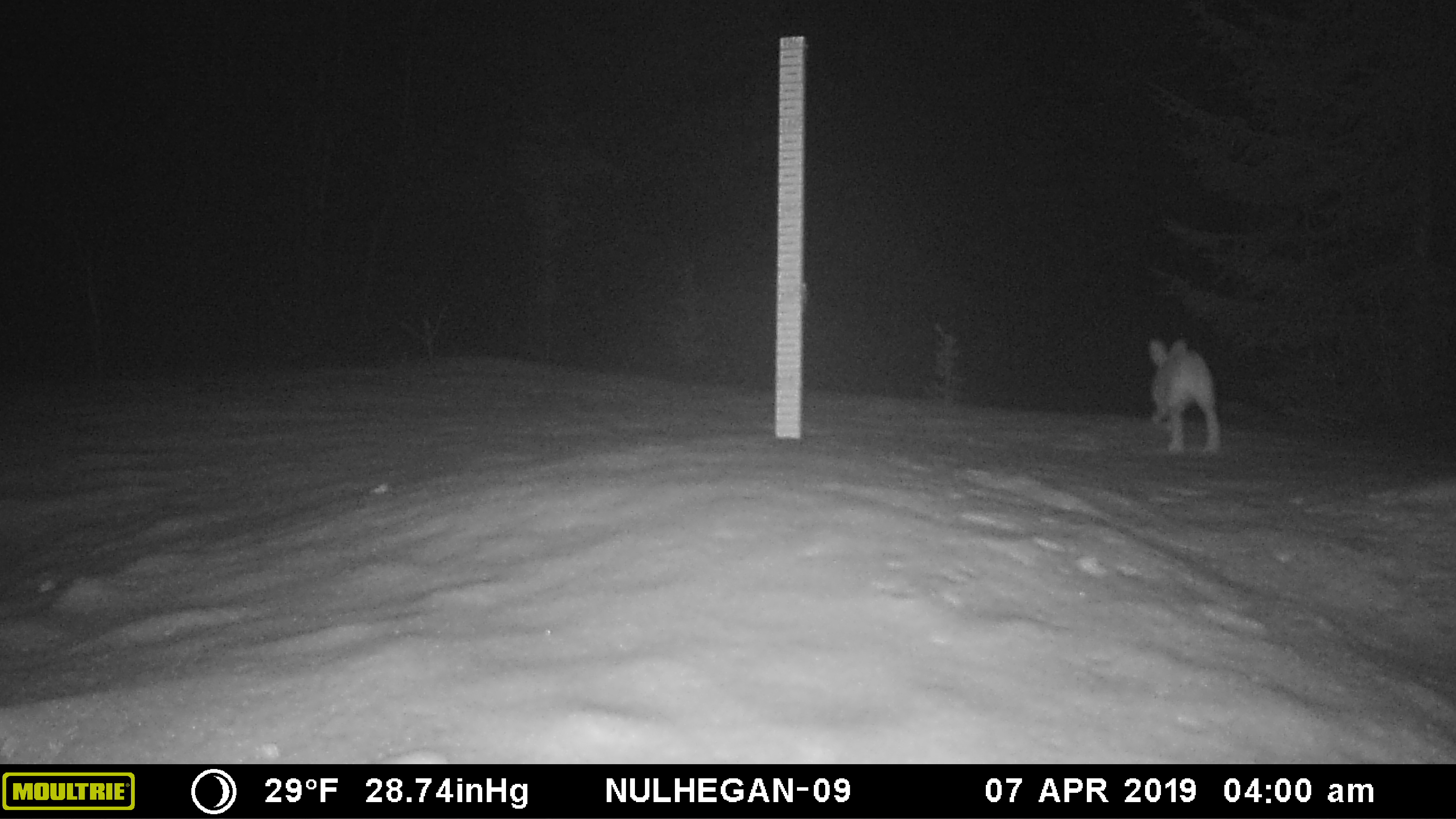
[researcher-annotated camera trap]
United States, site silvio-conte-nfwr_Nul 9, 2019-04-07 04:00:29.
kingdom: Animalia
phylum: Chordata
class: Mammalia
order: Lagomorpha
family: Leporidae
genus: Lepus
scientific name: Lepus americanus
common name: snowshoe hare